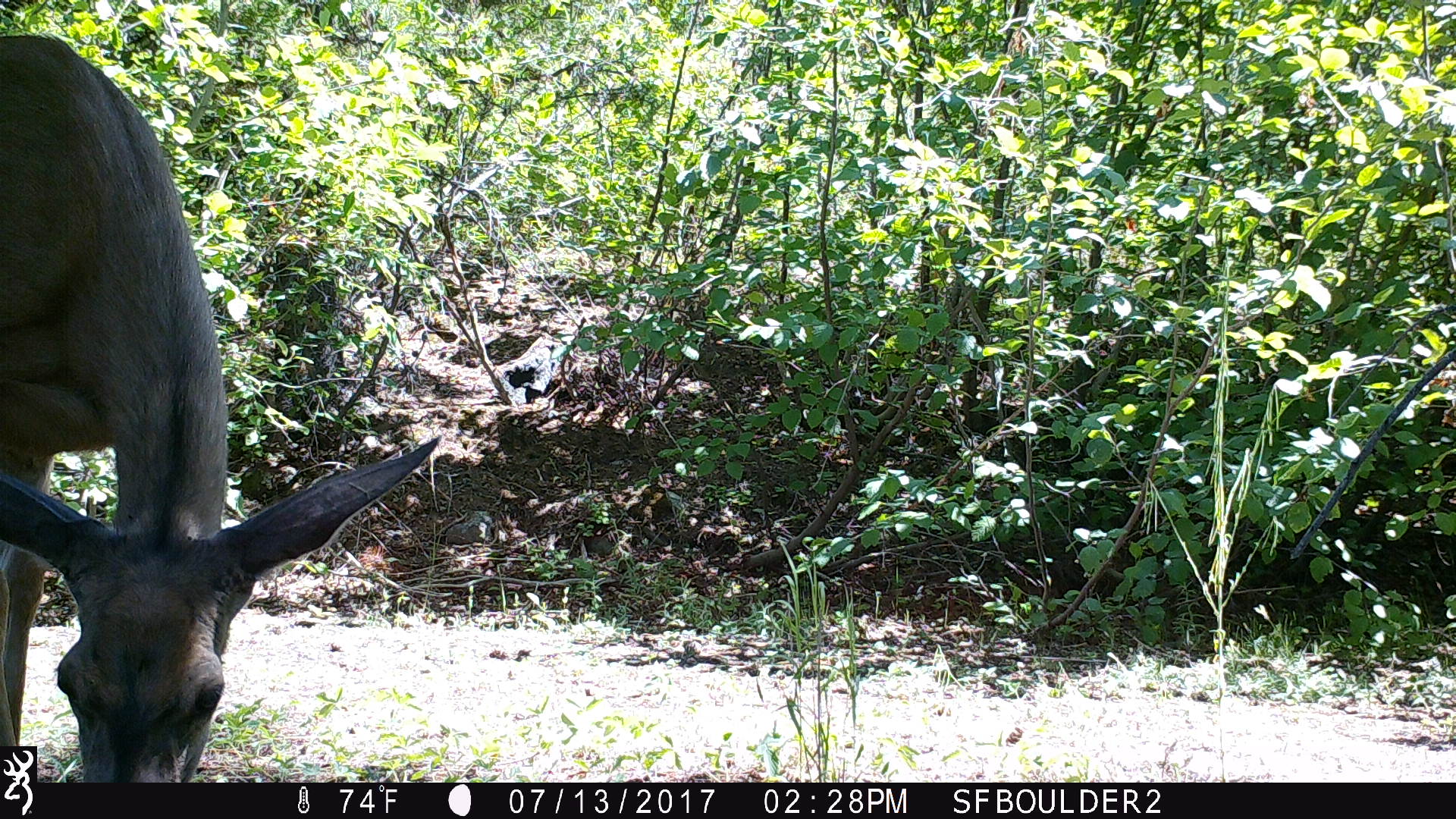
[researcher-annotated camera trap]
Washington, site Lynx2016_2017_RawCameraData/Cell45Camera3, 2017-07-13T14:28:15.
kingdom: Animalia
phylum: Chordata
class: Mammalia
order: Artiodactyla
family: Cervidae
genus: Odocoileus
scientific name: Odocoileus hemionus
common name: mule deer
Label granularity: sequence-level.